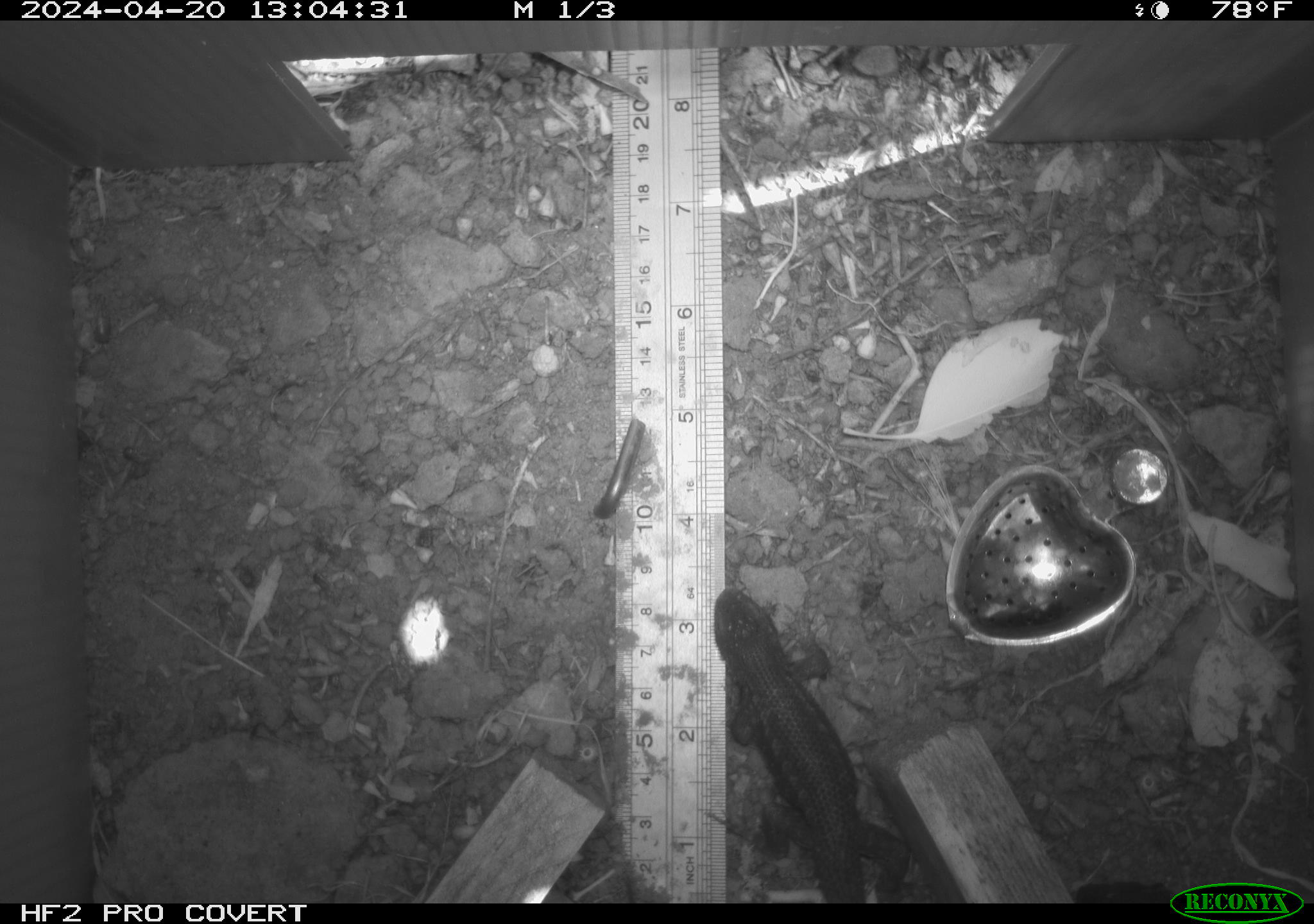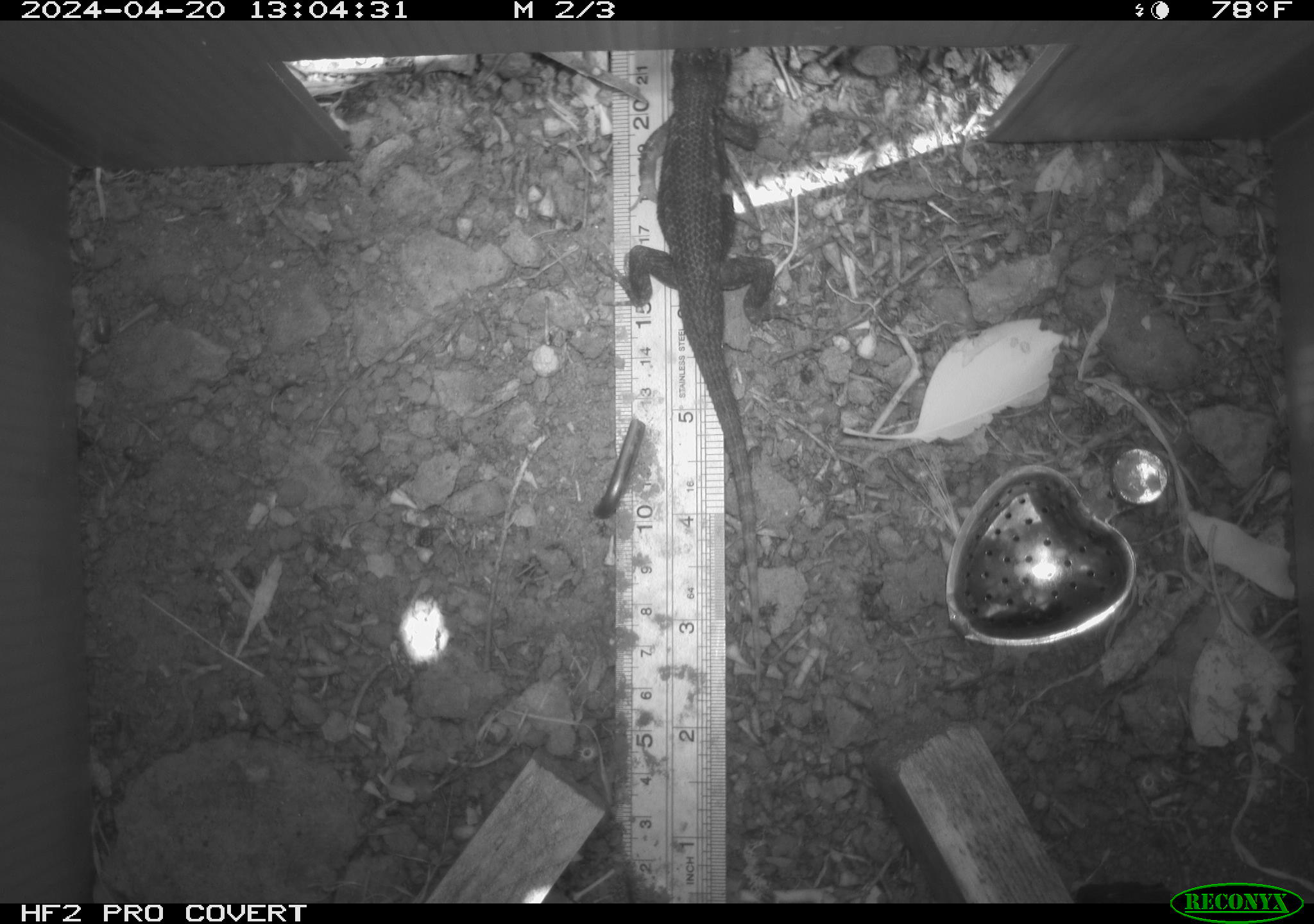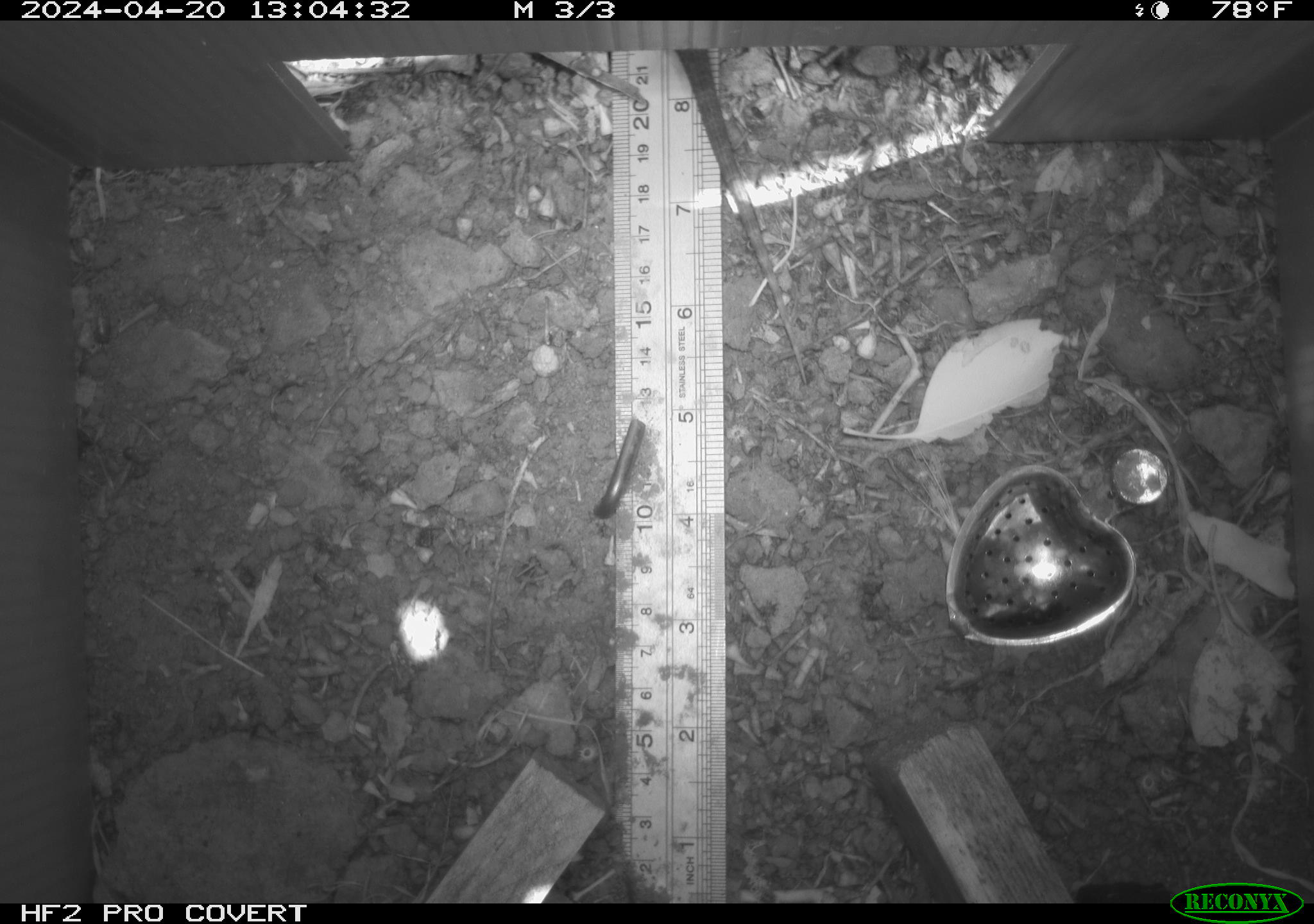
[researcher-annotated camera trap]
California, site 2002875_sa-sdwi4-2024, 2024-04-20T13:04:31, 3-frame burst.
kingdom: Animalia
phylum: Chordata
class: Reptilia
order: Squamata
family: Phrynosomatidae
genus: Sceloporus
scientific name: Sceloporus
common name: spiny lizards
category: sceloporus species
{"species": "sceloporus species (spiny lizards) (Sceloporus)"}